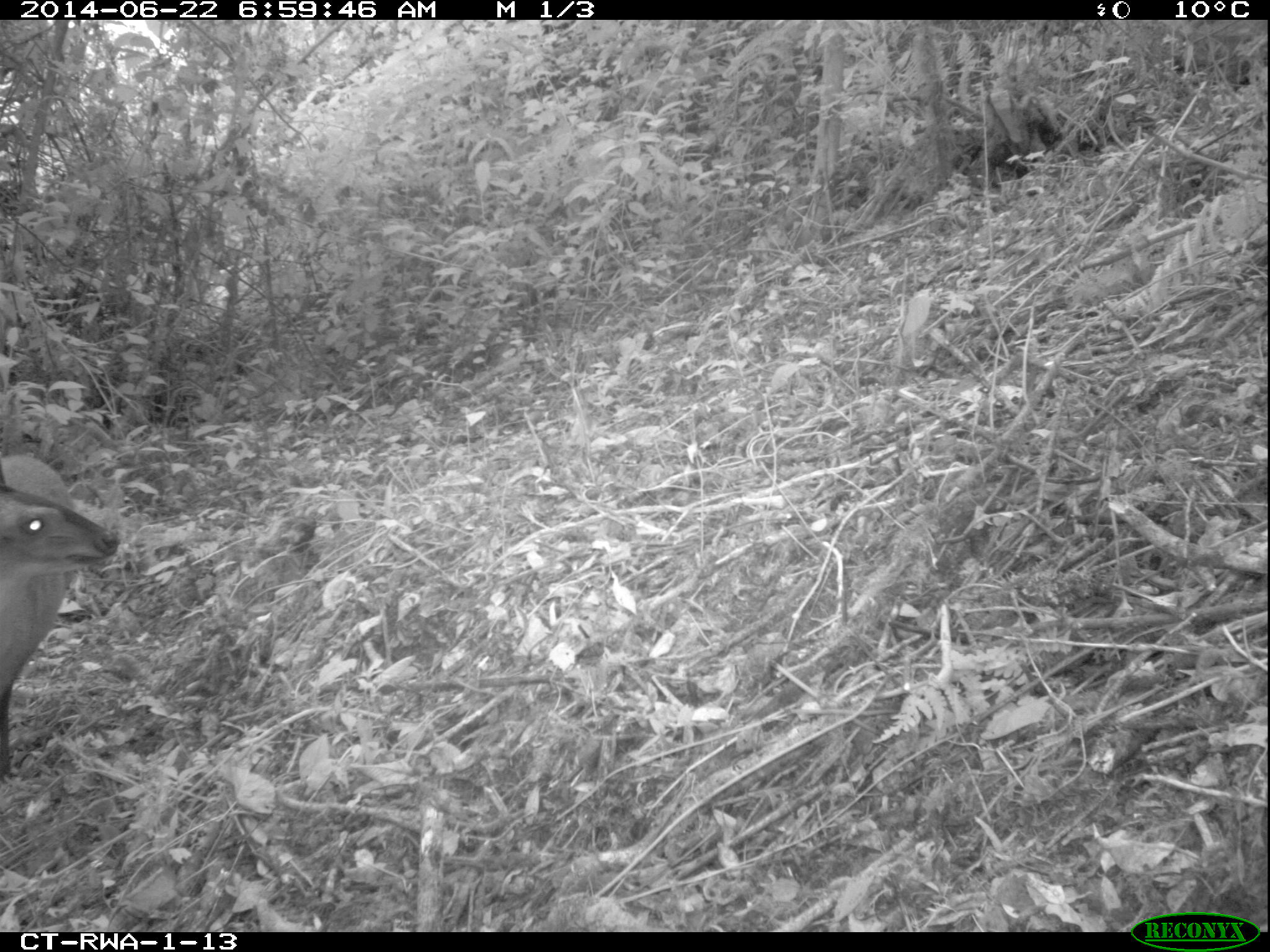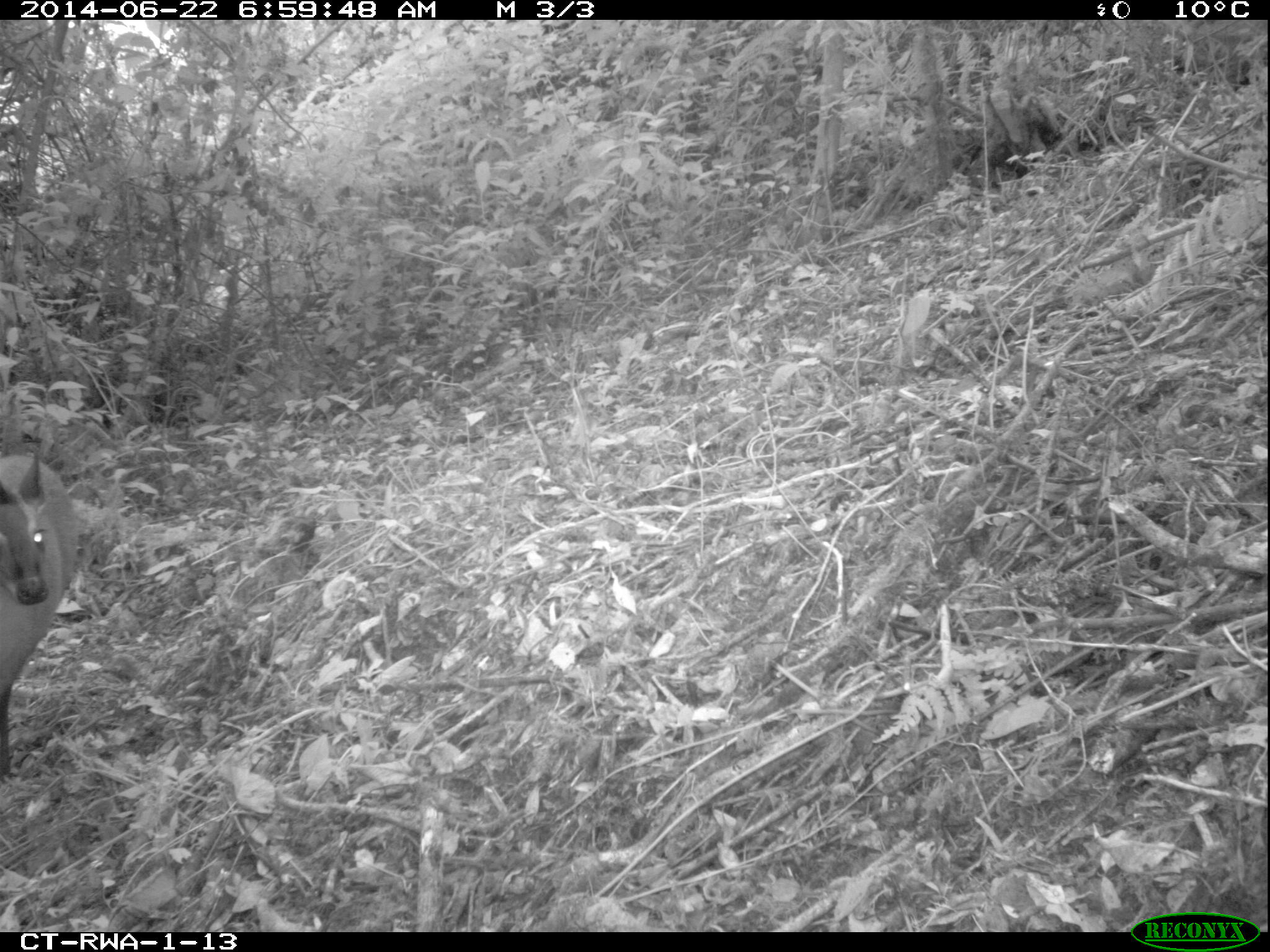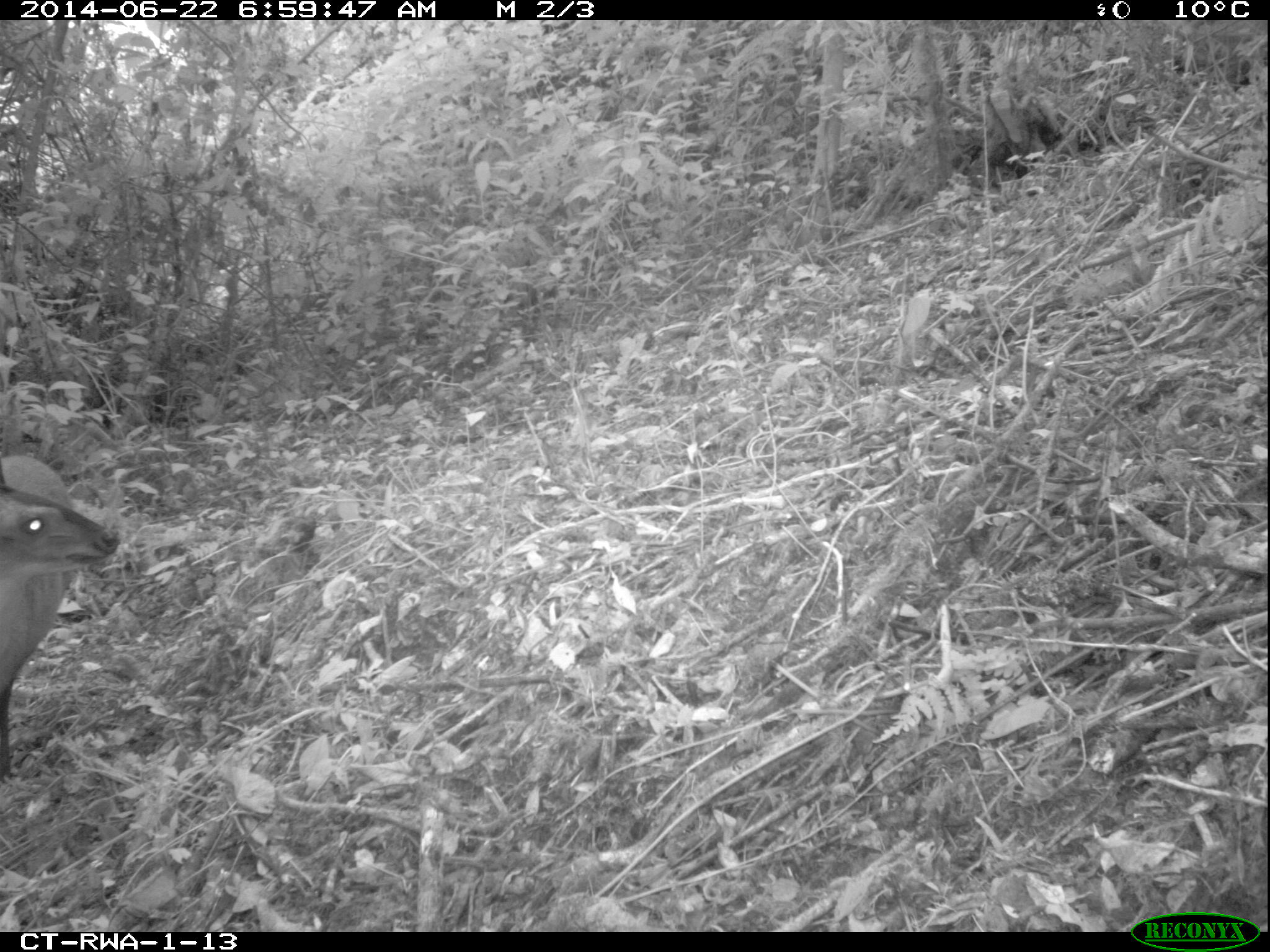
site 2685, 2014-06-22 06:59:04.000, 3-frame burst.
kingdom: Animalia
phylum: Chordata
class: Mammalia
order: Artiodactyla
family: Bovidae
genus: Cephalophus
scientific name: Cephalophus nigrifrons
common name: black-fronted duiker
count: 1